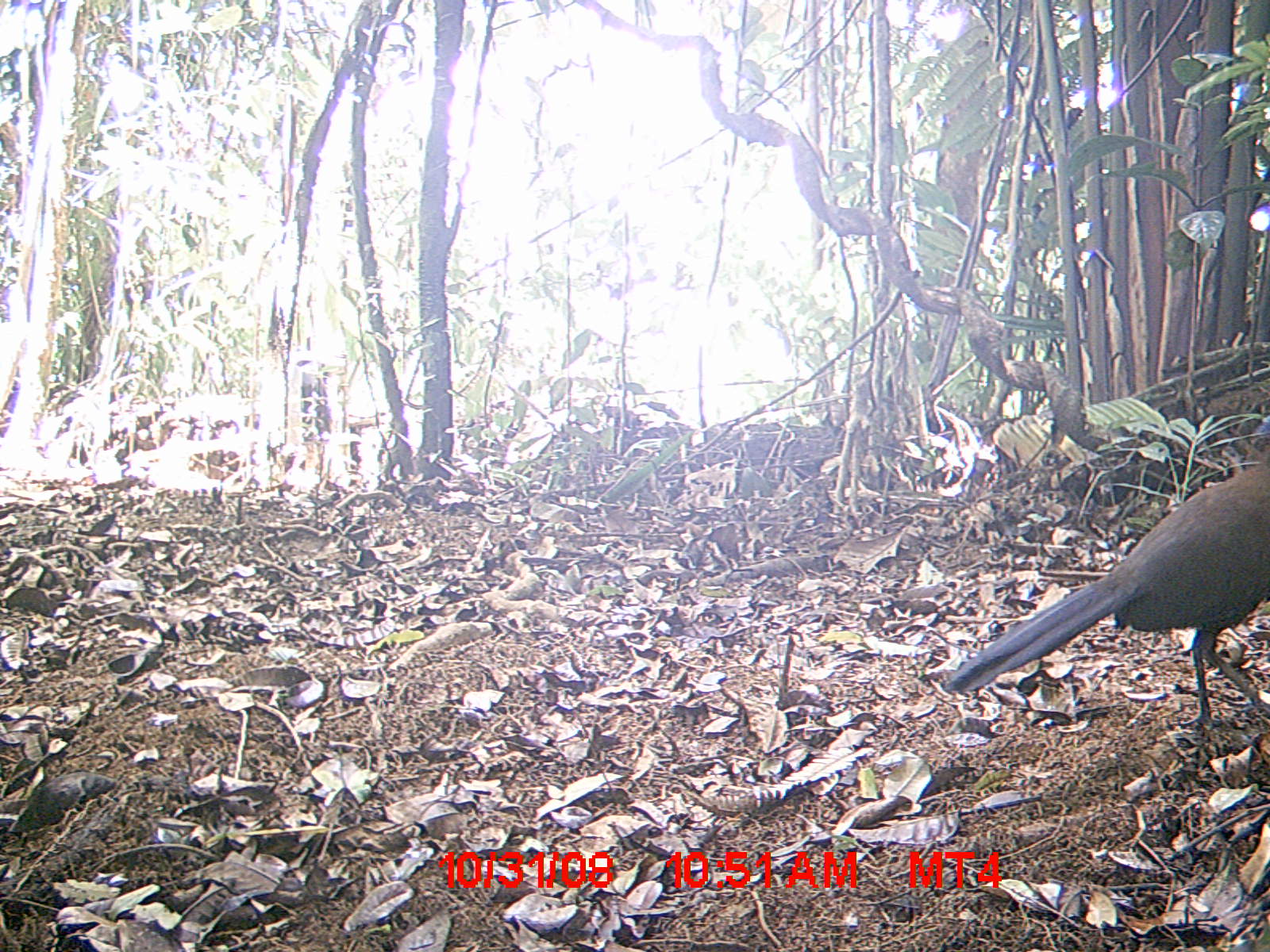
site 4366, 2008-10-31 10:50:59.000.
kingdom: Animalia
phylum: Chordata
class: Aves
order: Cuculiformes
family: Cuculidae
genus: Coua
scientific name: Coua ruficeps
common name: red-capped coua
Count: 1.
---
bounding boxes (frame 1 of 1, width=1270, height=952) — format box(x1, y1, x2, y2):
coua ruficeps: box(933, 437, 1269, 744)